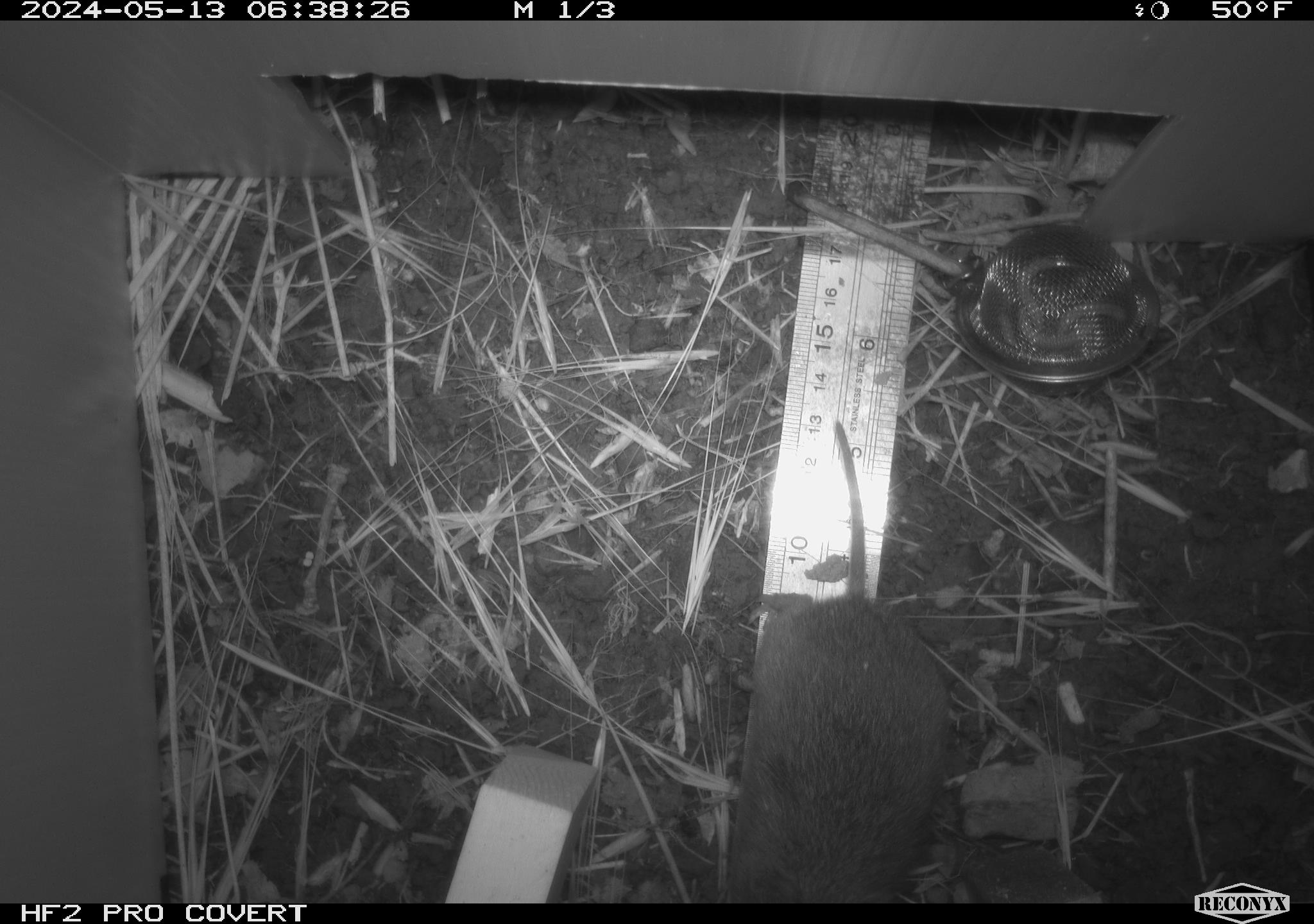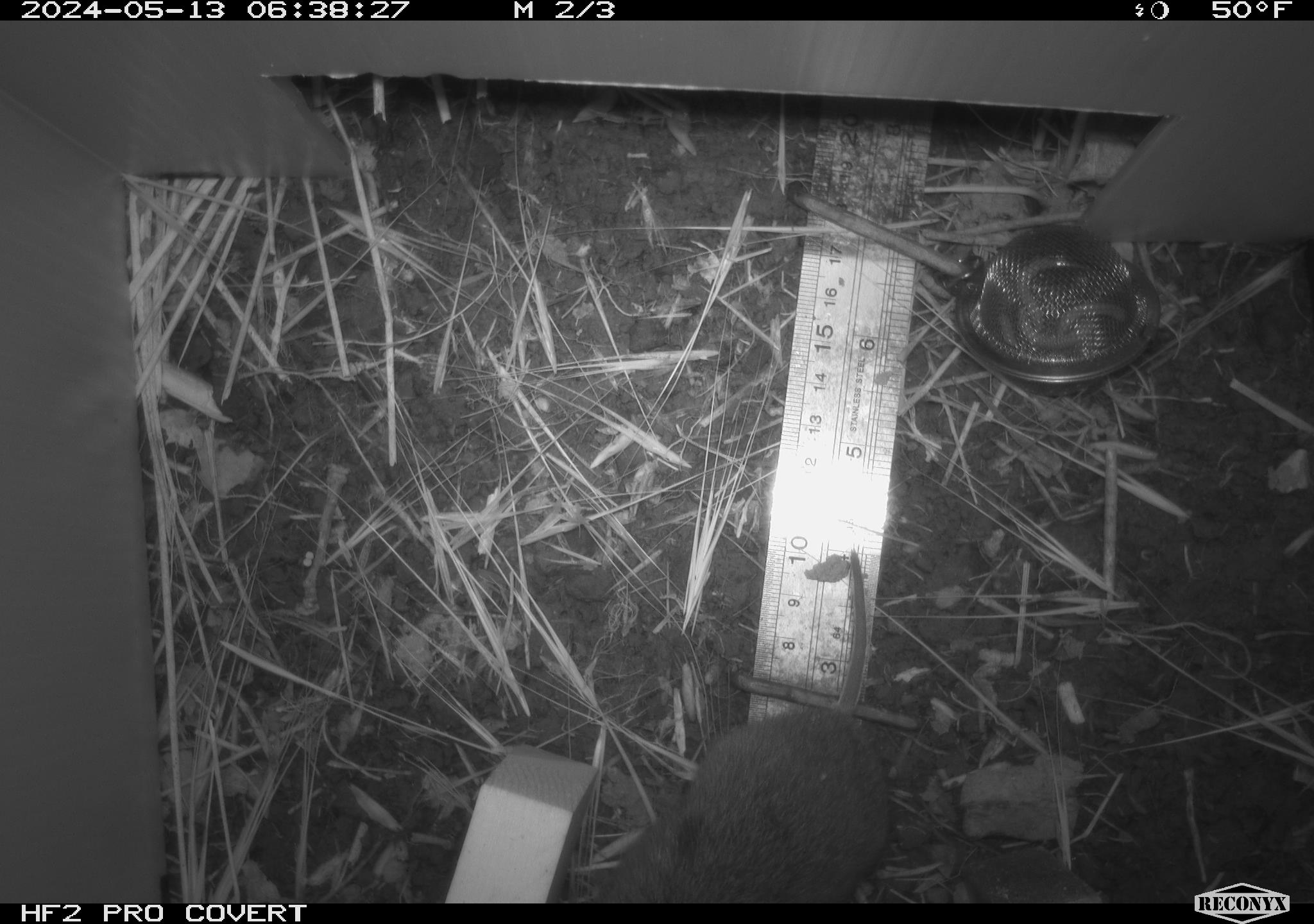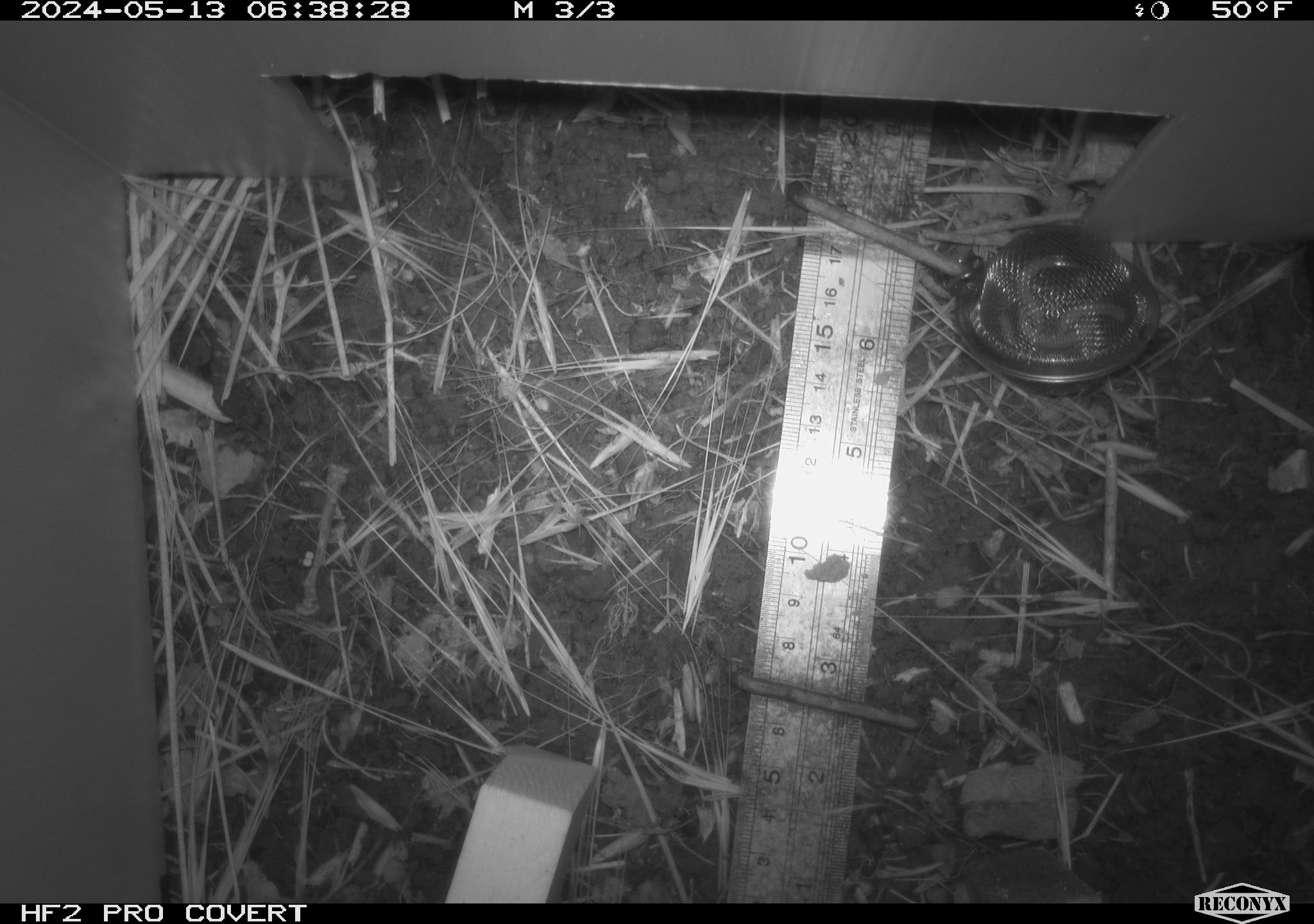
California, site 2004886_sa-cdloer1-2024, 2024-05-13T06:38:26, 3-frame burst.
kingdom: Animalia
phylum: Chordata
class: Mammalia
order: Rodentia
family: Cricetidae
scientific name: Arvicolinae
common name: voles, lemmings, and muskrats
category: arvicolinae subfamily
Arvicolinae subfamily (voles, lemmings, and muskrats) (Arvicolinae).